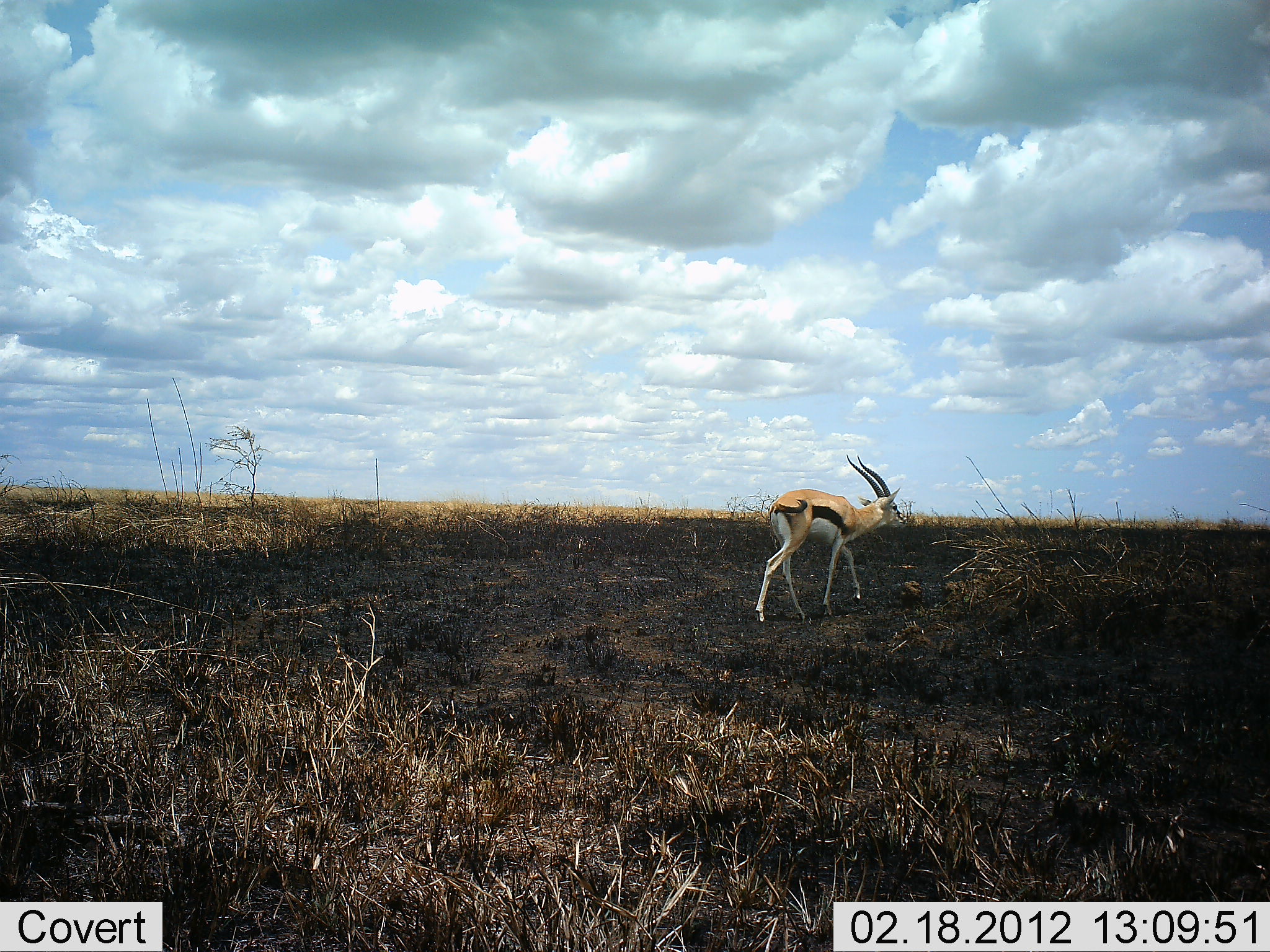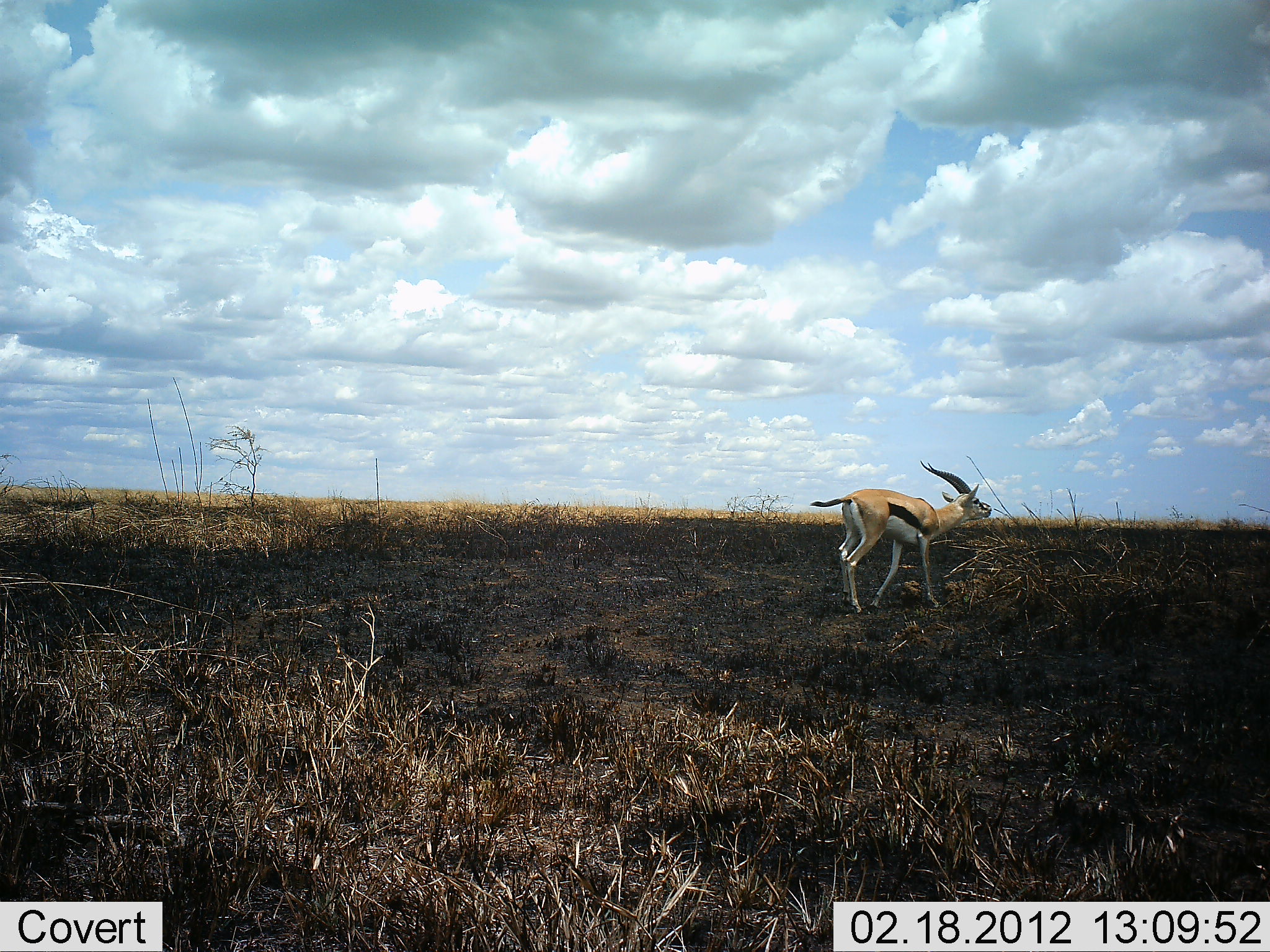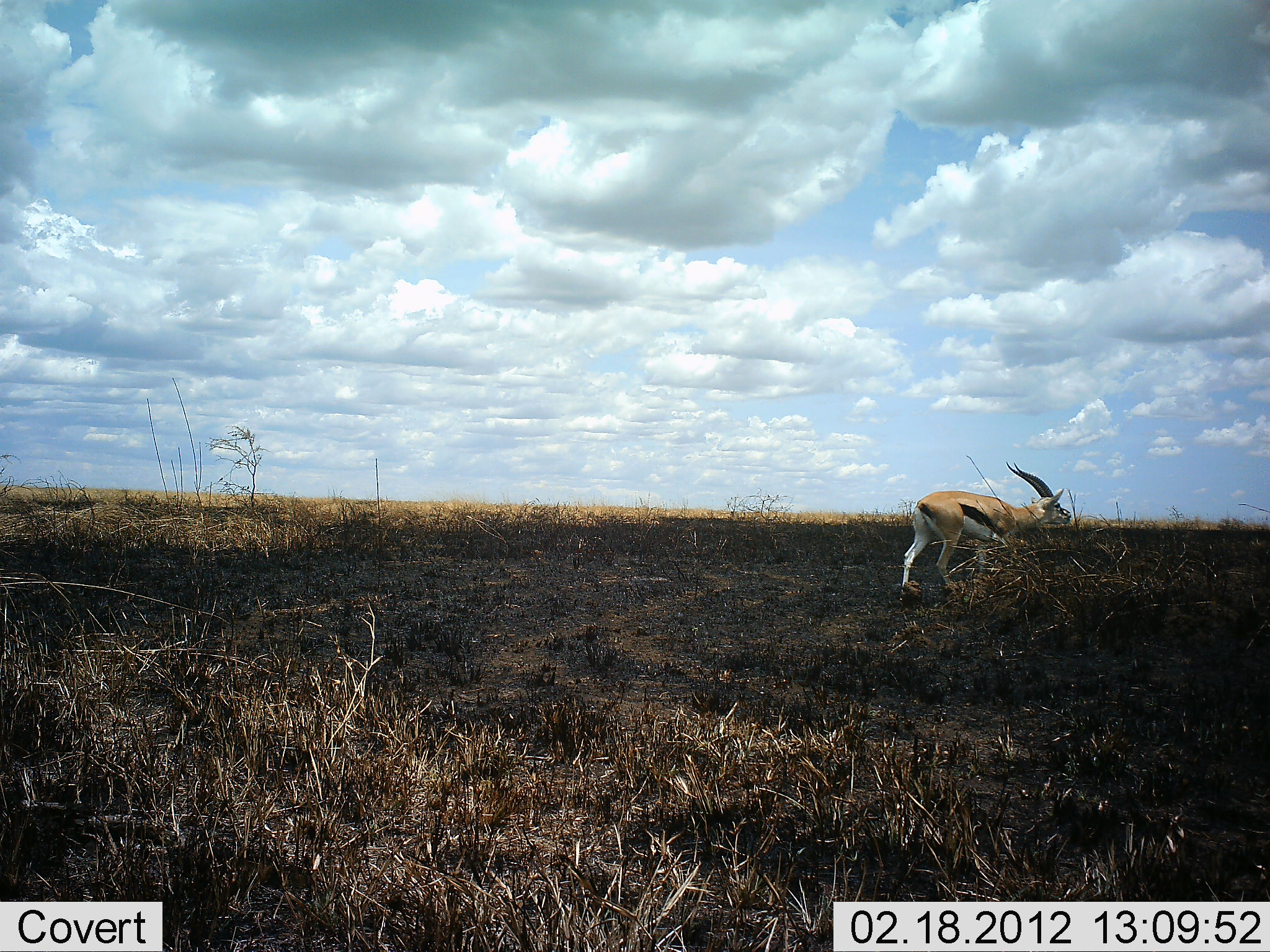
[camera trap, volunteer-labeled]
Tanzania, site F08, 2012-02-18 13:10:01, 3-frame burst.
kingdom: Animalia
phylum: Chordata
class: Mammalia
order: Artiodactyla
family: Bovidae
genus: Eudorcas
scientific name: Eudorcas thomsonii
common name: thomson's gazelle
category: gazellethomsons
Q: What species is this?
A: Gazellethomsons (thomson's gazelle) (Eudorcas thomsonii).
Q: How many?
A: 1.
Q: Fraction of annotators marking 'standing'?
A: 8%.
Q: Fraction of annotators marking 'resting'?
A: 0%.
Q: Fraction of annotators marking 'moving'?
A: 96%.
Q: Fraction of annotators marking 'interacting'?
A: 0%.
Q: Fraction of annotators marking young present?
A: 0%.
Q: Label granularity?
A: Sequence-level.